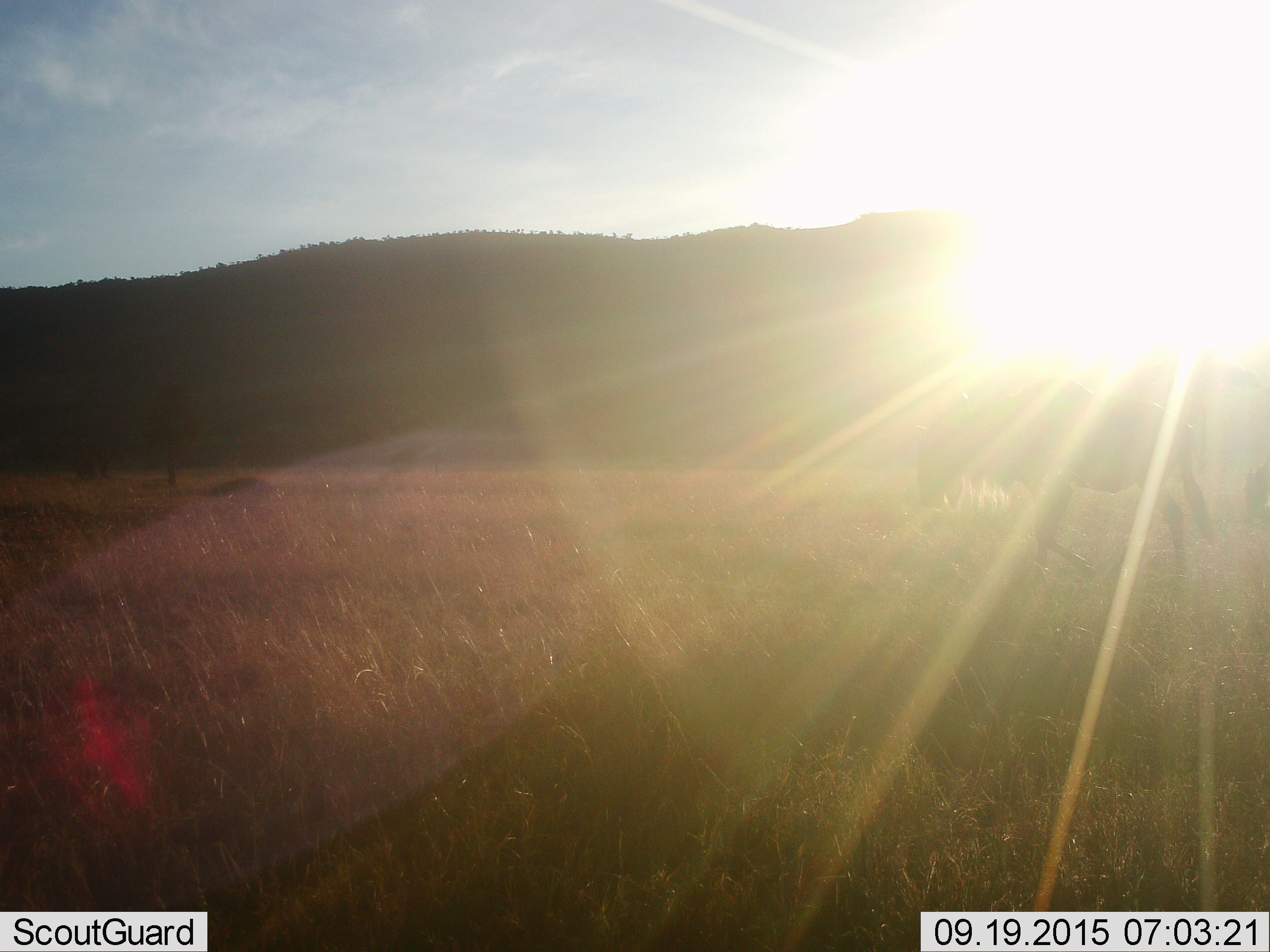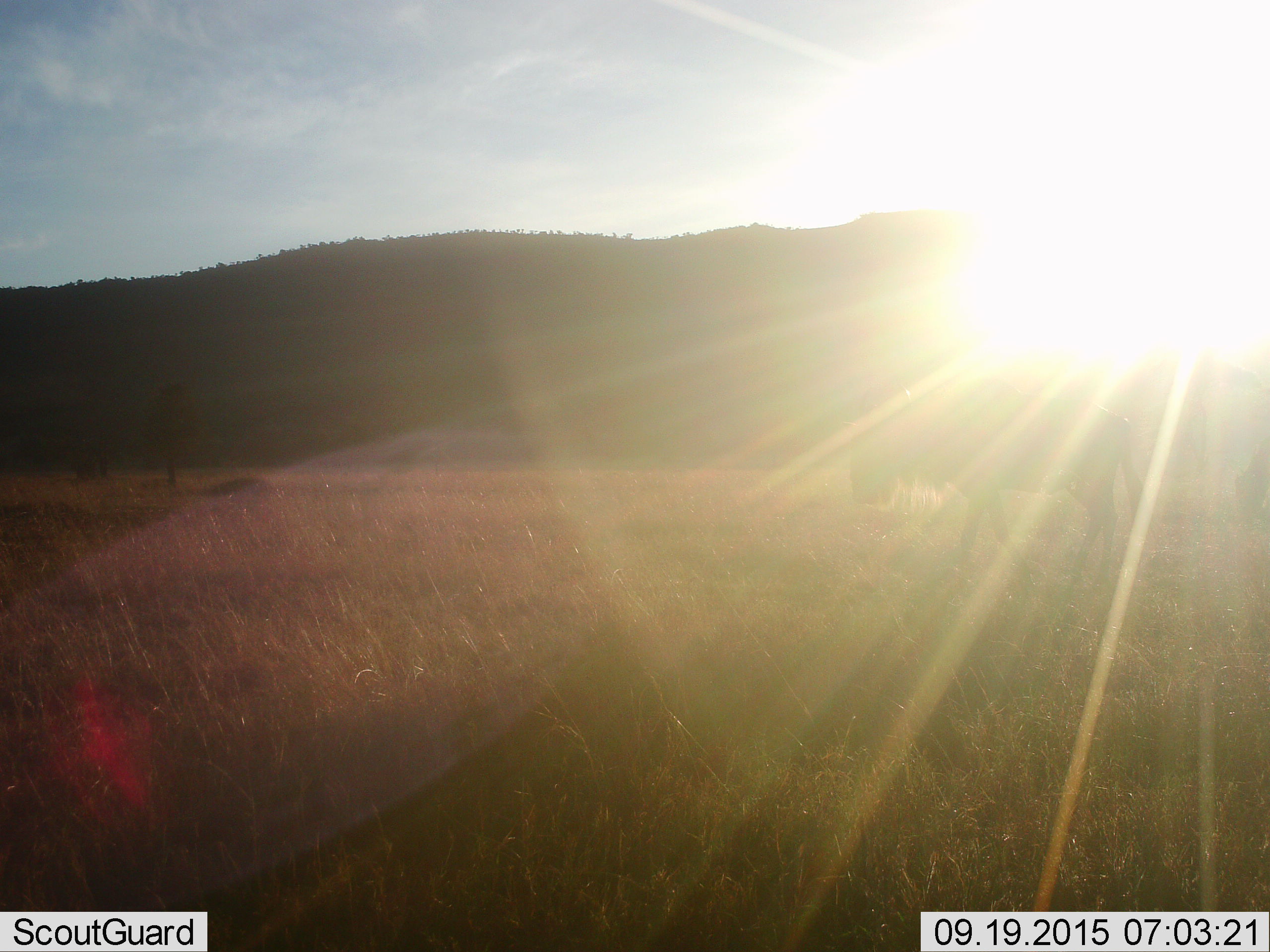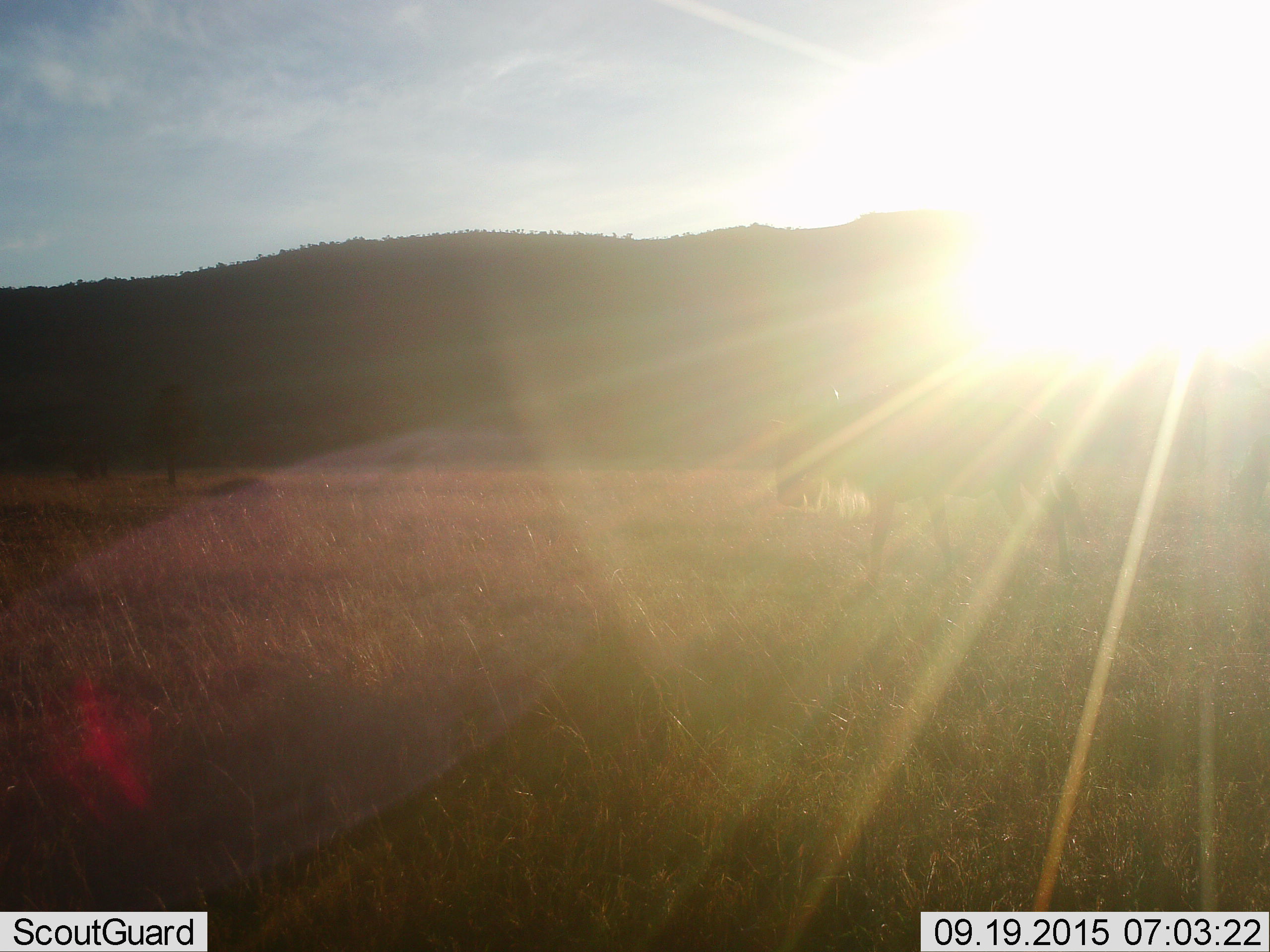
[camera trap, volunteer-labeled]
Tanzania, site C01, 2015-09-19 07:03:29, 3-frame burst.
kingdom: Animalia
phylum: Chordata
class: Mammalia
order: Artiodactyla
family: Bovidae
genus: Connochaetes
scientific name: Connochaetes taurinus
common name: blue wildebeest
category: wildebeest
Wildebeest (blue wildebeest) (Connochaetes taurinus), count 1. Behavior (volunteer vote fractions): standing 0%, resting 0%, moving 100%, interacting 0%. Young present (vote fraction): 0%. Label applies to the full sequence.